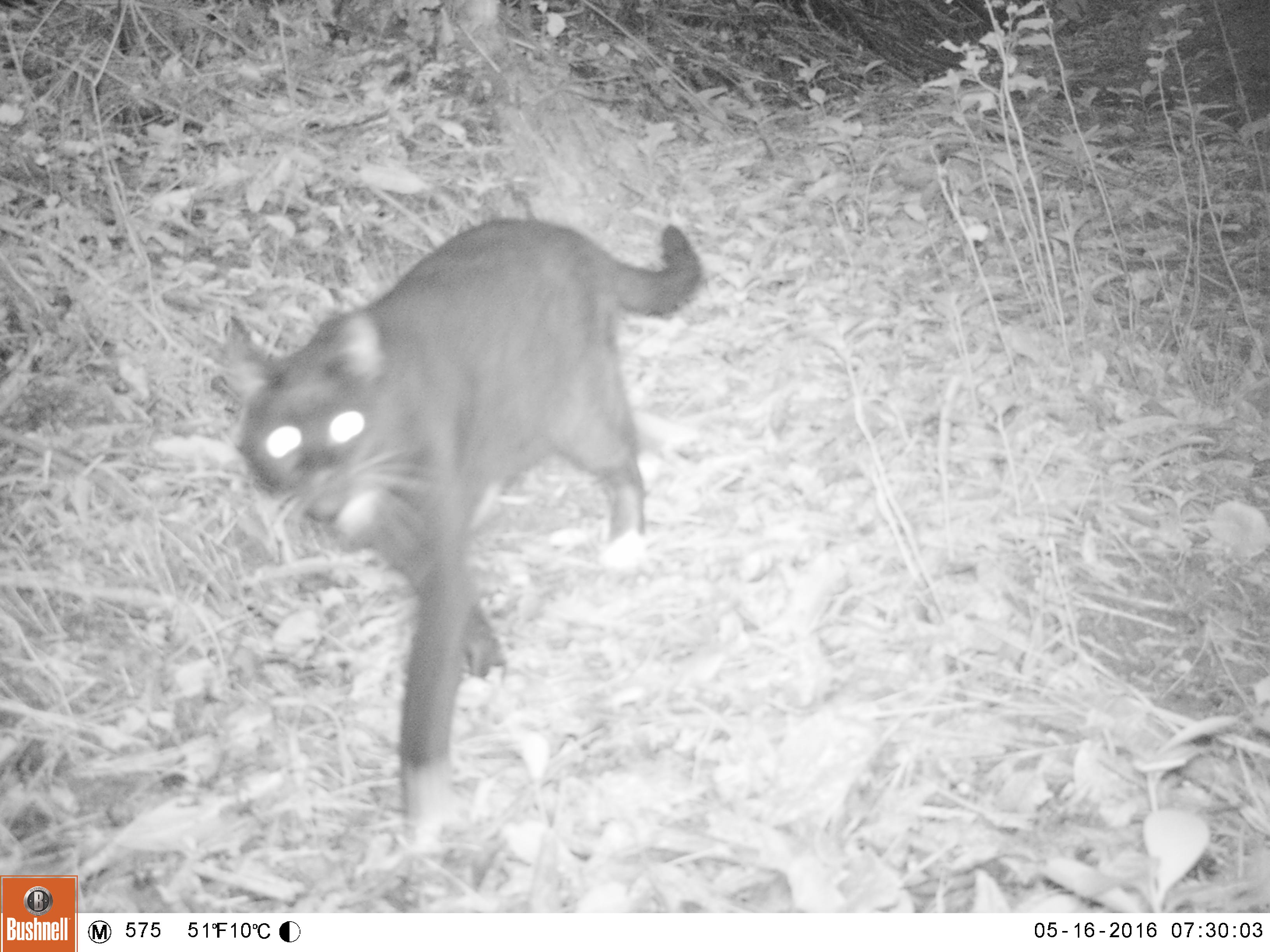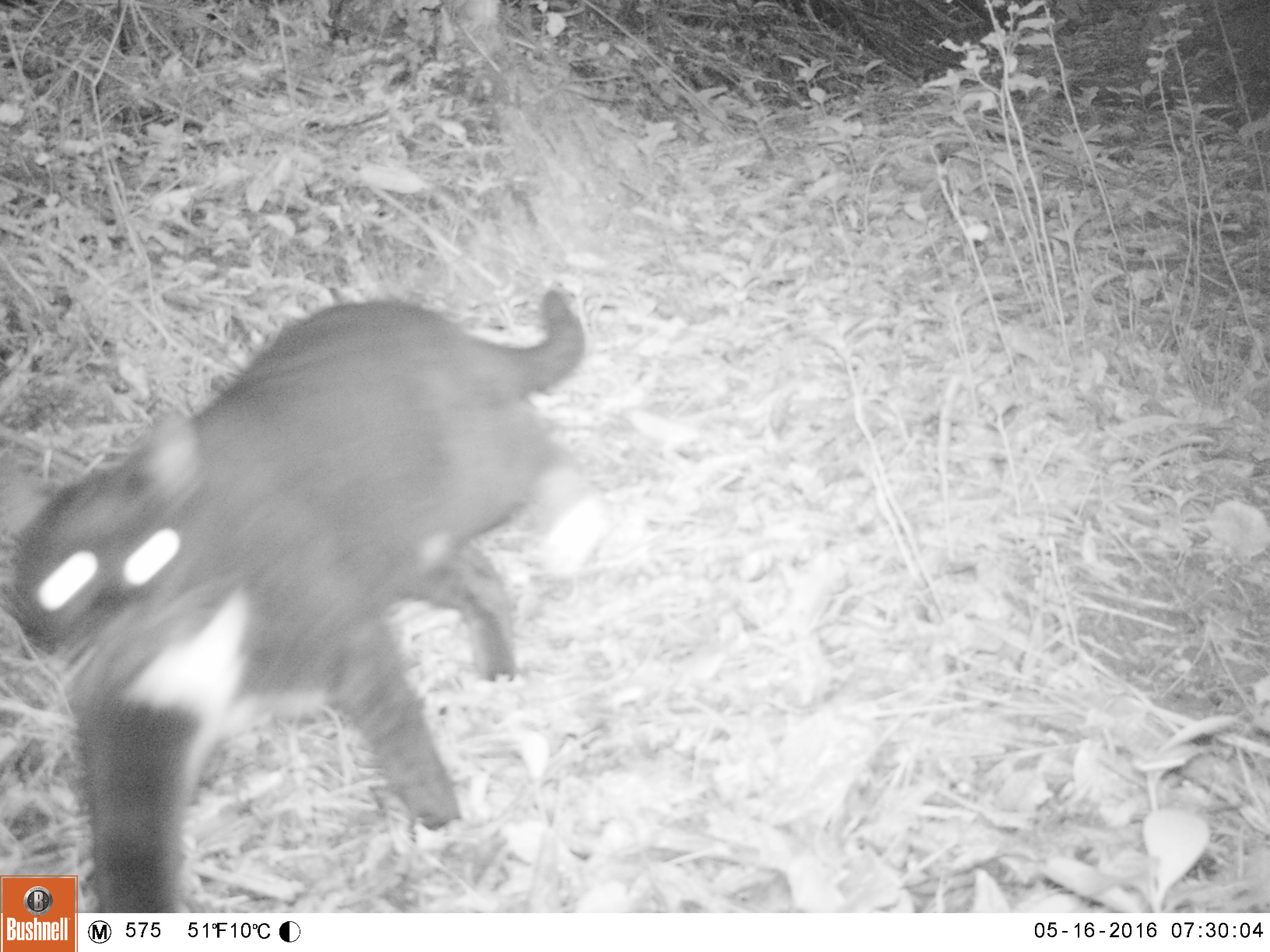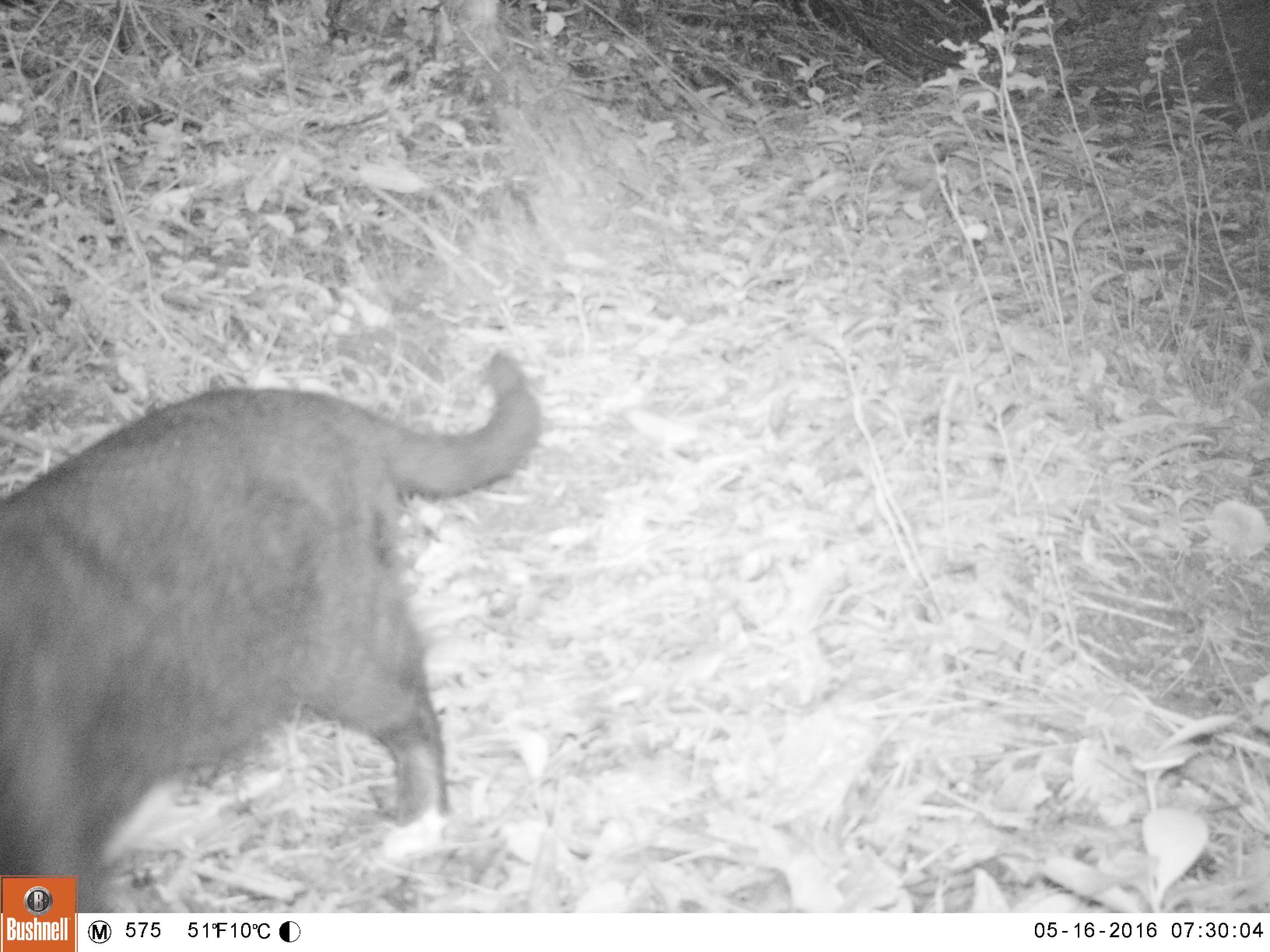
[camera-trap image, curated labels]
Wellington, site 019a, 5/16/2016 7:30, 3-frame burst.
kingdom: Animalia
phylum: Chordata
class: Mammalia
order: Carnivora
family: Felidae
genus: Felis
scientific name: Felis catus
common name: cat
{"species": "cat (Felis catus)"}